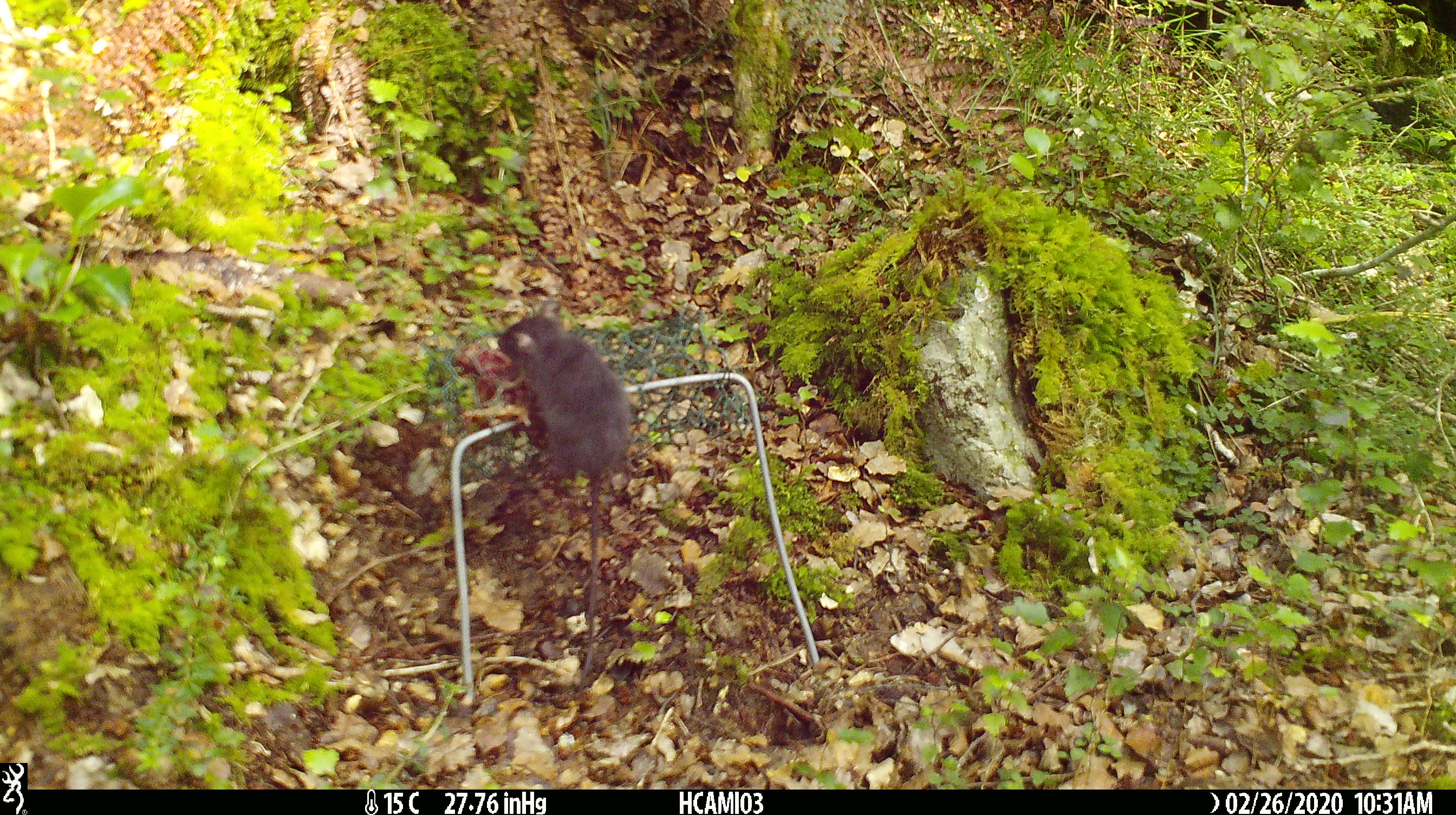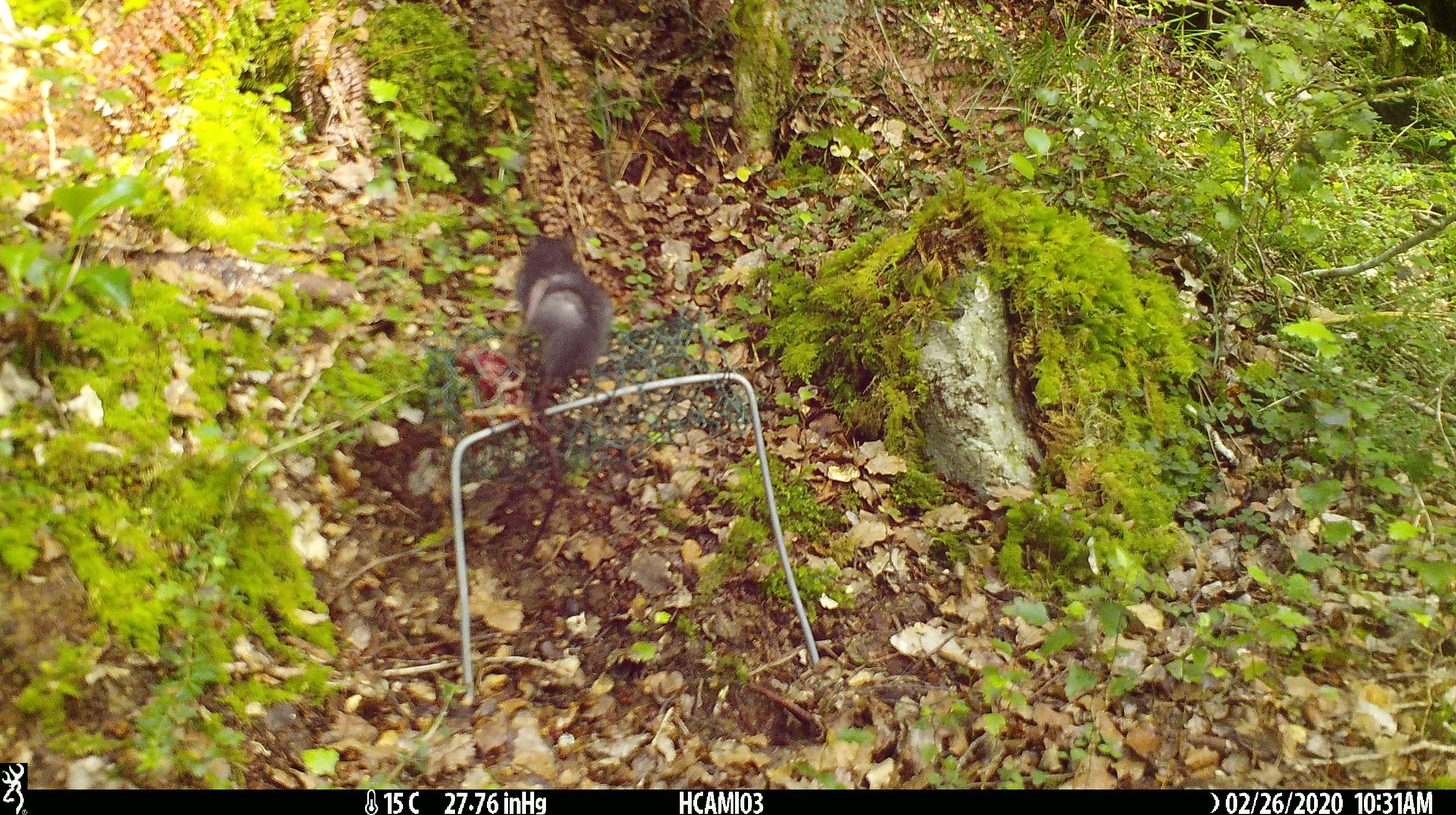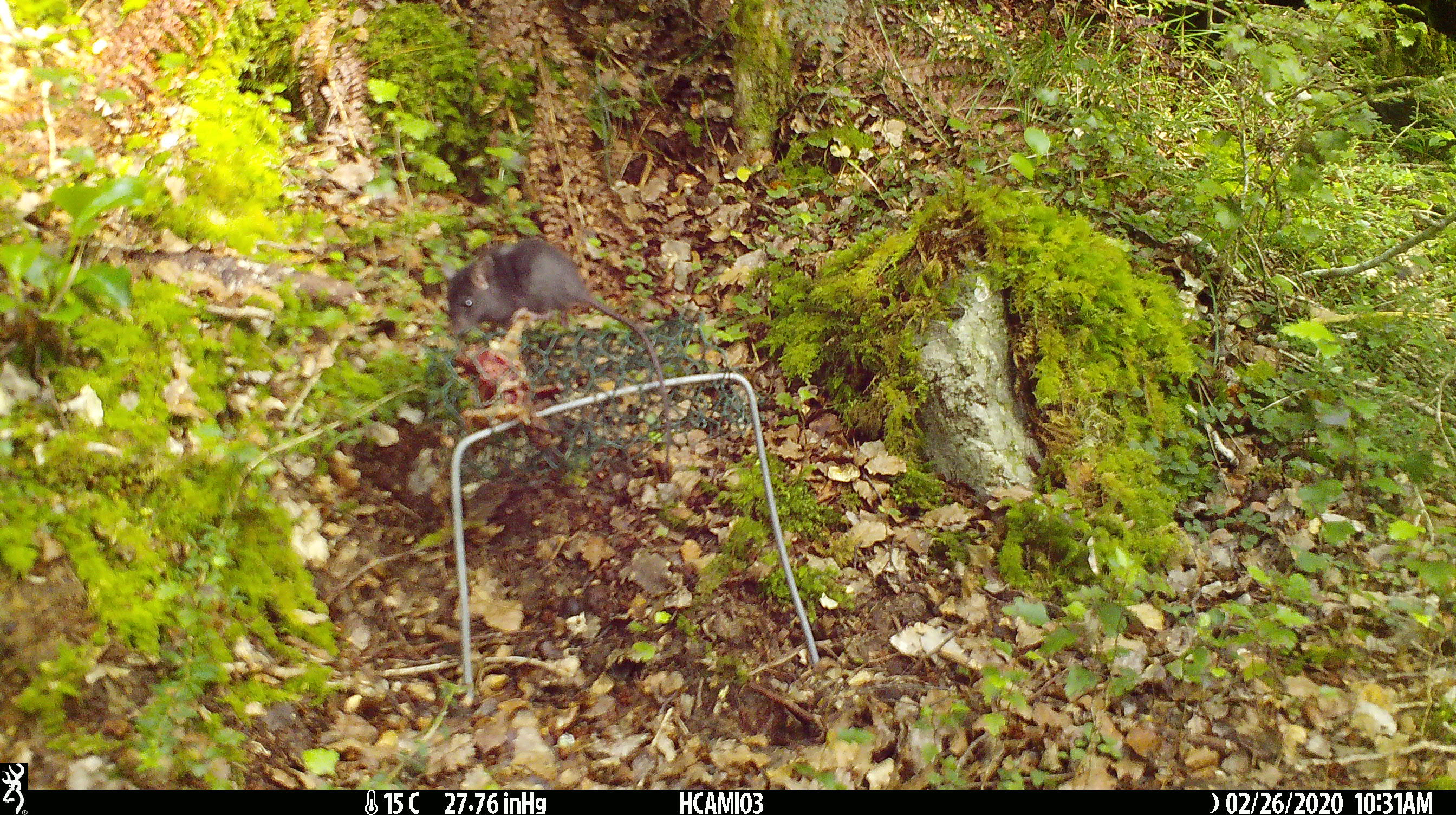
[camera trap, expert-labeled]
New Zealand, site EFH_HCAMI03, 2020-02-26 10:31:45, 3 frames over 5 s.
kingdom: Animalia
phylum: Chordata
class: Mammalia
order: Rodentia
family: Muridae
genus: Mus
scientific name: Mus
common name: mouse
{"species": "mouse (Mus)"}